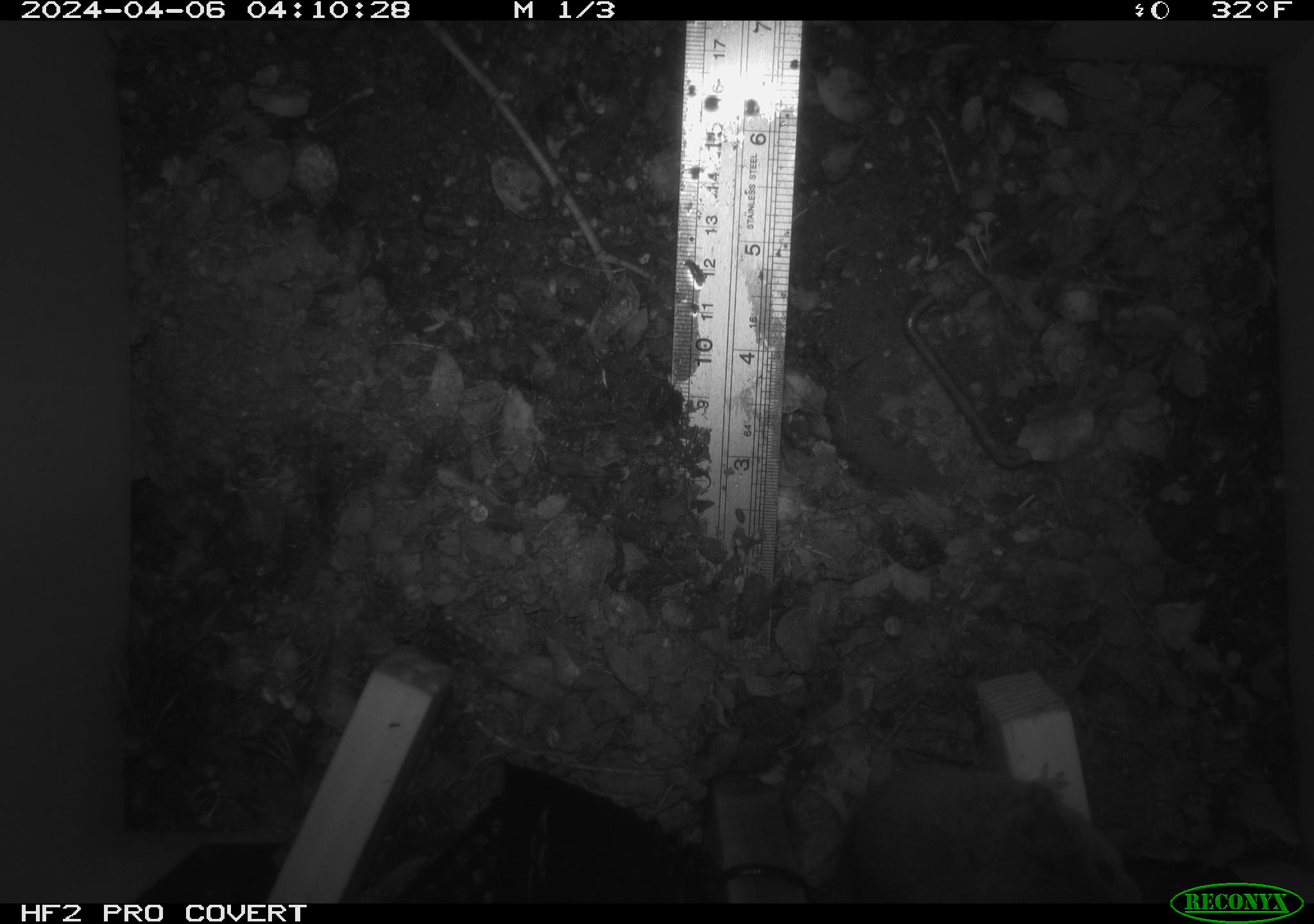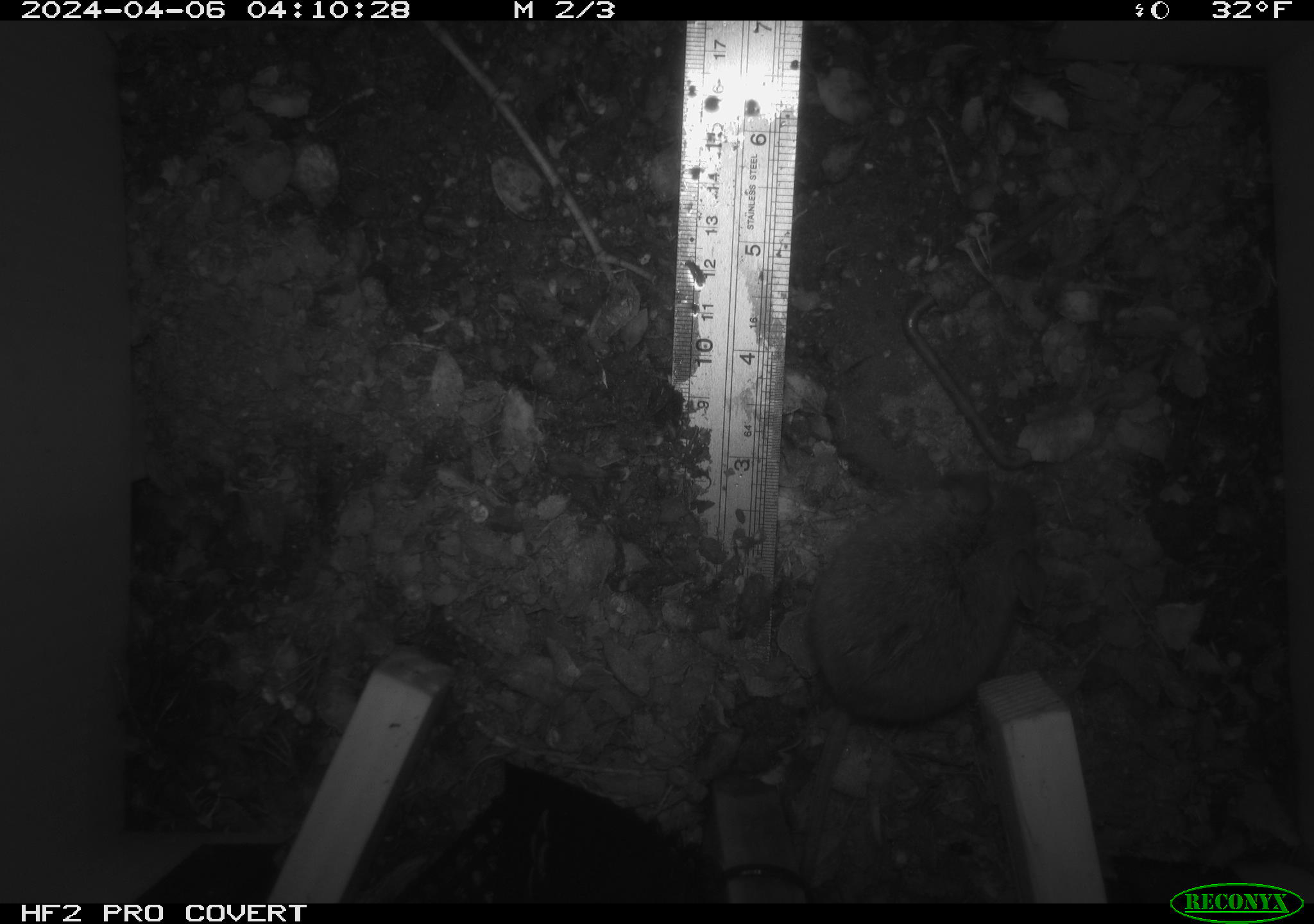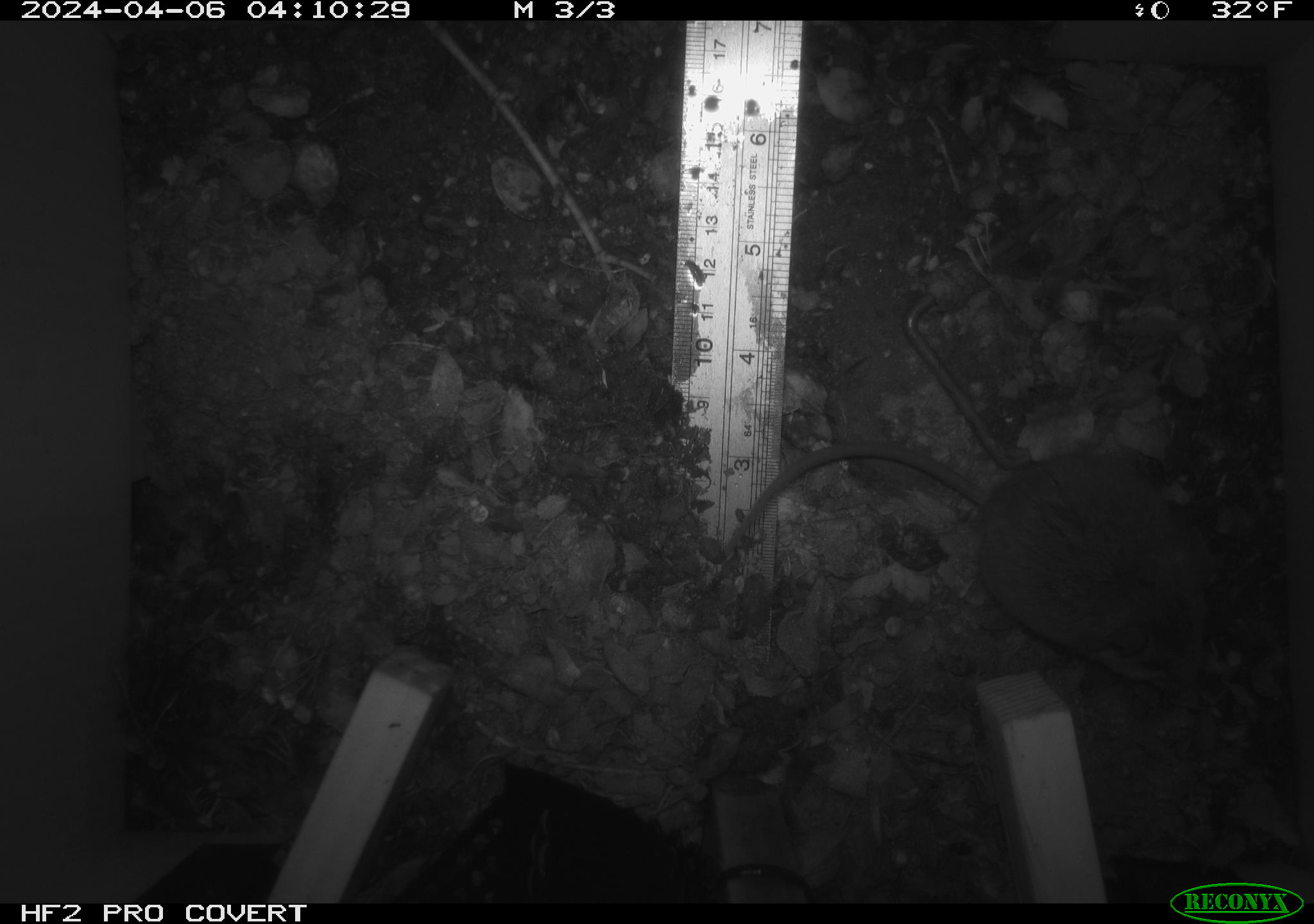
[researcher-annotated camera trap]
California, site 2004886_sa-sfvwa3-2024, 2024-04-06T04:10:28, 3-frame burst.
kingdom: Animalia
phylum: Chordata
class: Mammalia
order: Rodentia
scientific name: Rodentia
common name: mouse species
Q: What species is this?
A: Mouse species (Rodentia).